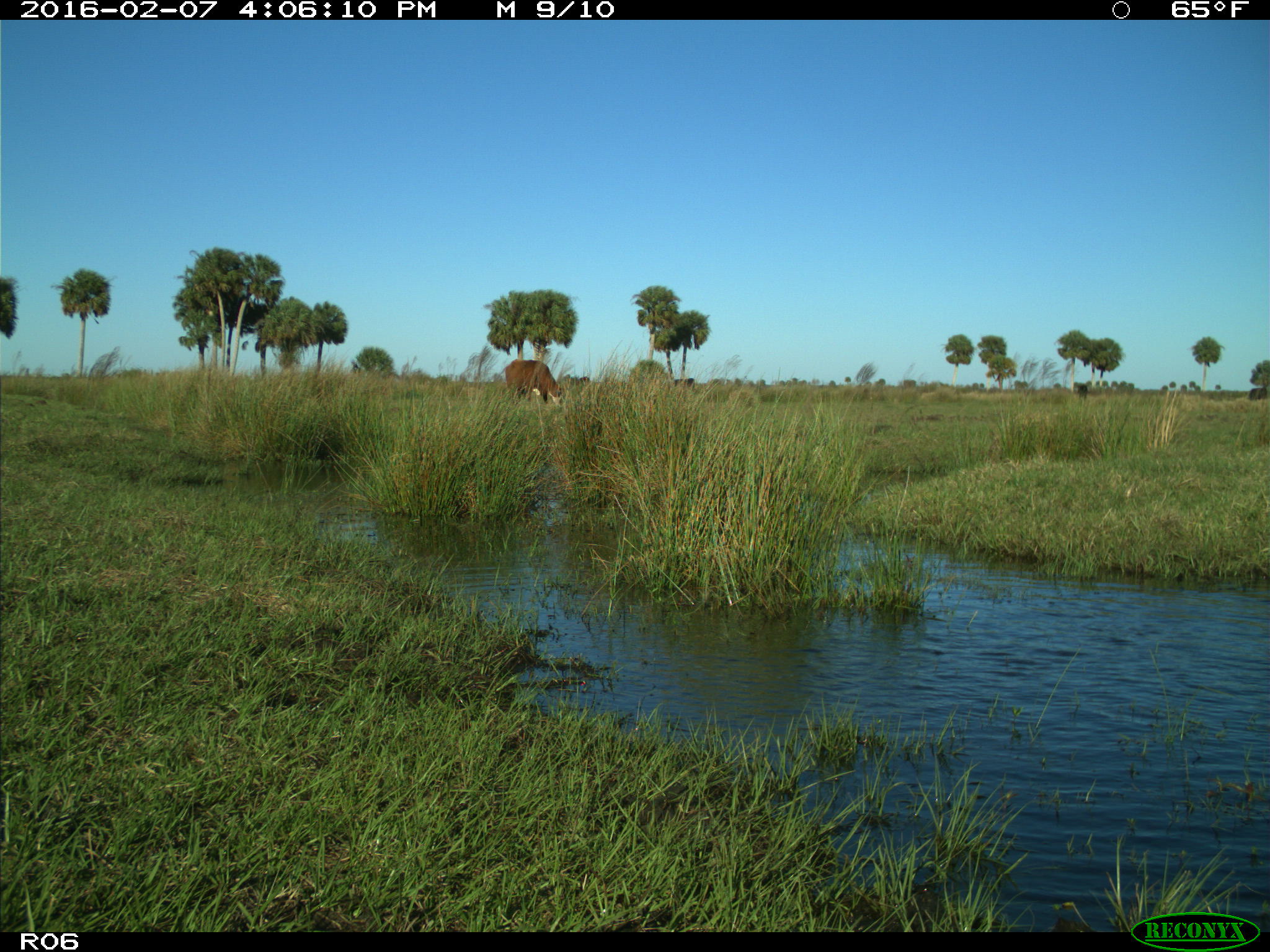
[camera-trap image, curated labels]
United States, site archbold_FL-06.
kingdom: Animalia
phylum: Chordata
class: Mammalia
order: Artiodactyla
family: Bovidae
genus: Bos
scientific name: Bos taurus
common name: domestic cow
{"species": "Bos taurus (domestic cow)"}